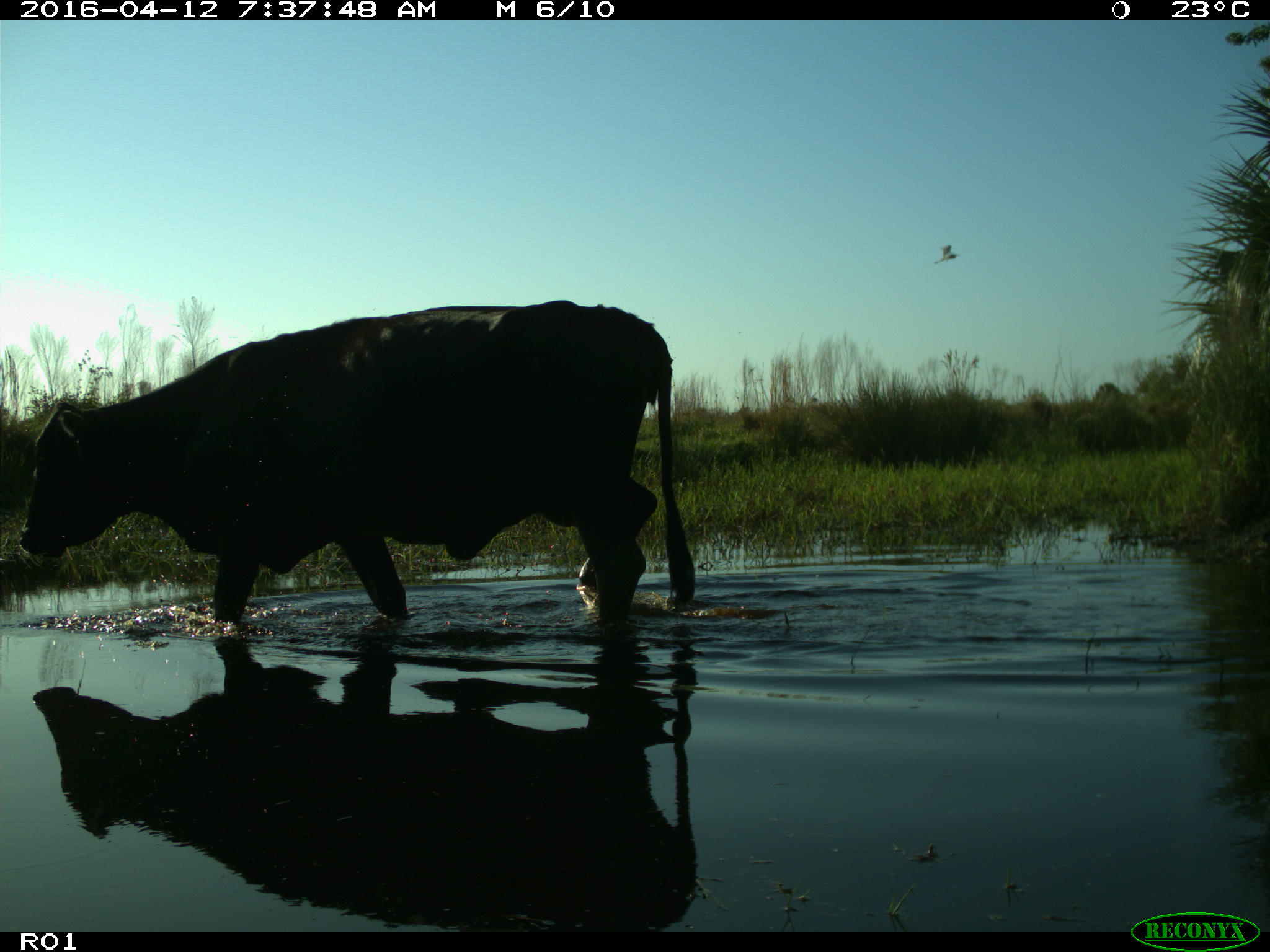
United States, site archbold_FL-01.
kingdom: Animalia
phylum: Chordata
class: Mammalia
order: Artiodactyla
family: Bovidae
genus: Bos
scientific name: Bos taurus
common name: domestic cow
Bos taurus (domestic cow).